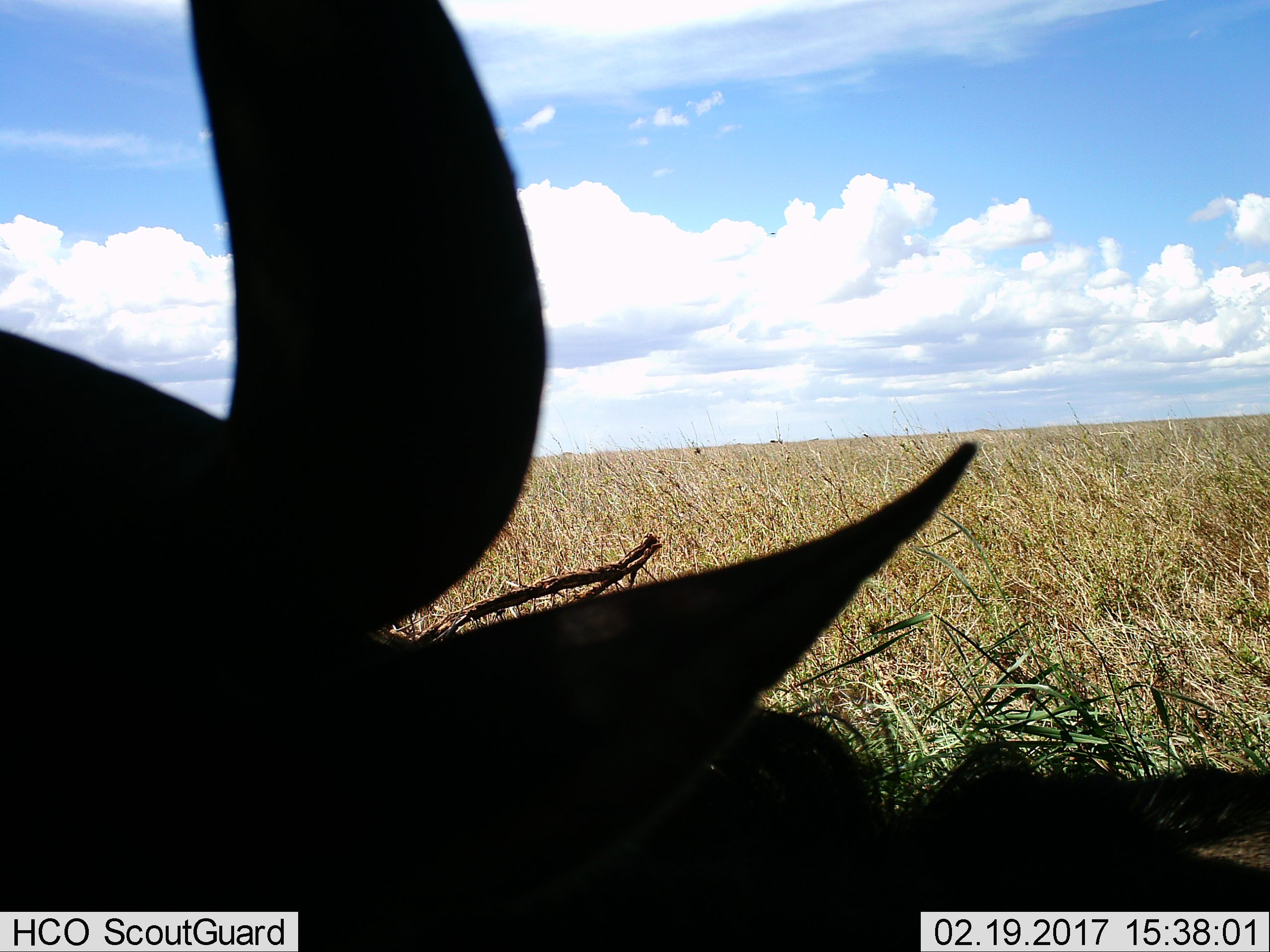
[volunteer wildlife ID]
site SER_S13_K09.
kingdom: Animalia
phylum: Chordata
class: Mammalia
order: Artiodactyla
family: Bovidae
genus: Connochaetes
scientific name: Connochaetes taurinus taurinus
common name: blue wildebeest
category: wildebeestblue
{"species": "wildebeestblue (blue wildebeest) (Connochaetes taurinus taurinus)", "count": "1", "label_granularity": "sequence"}